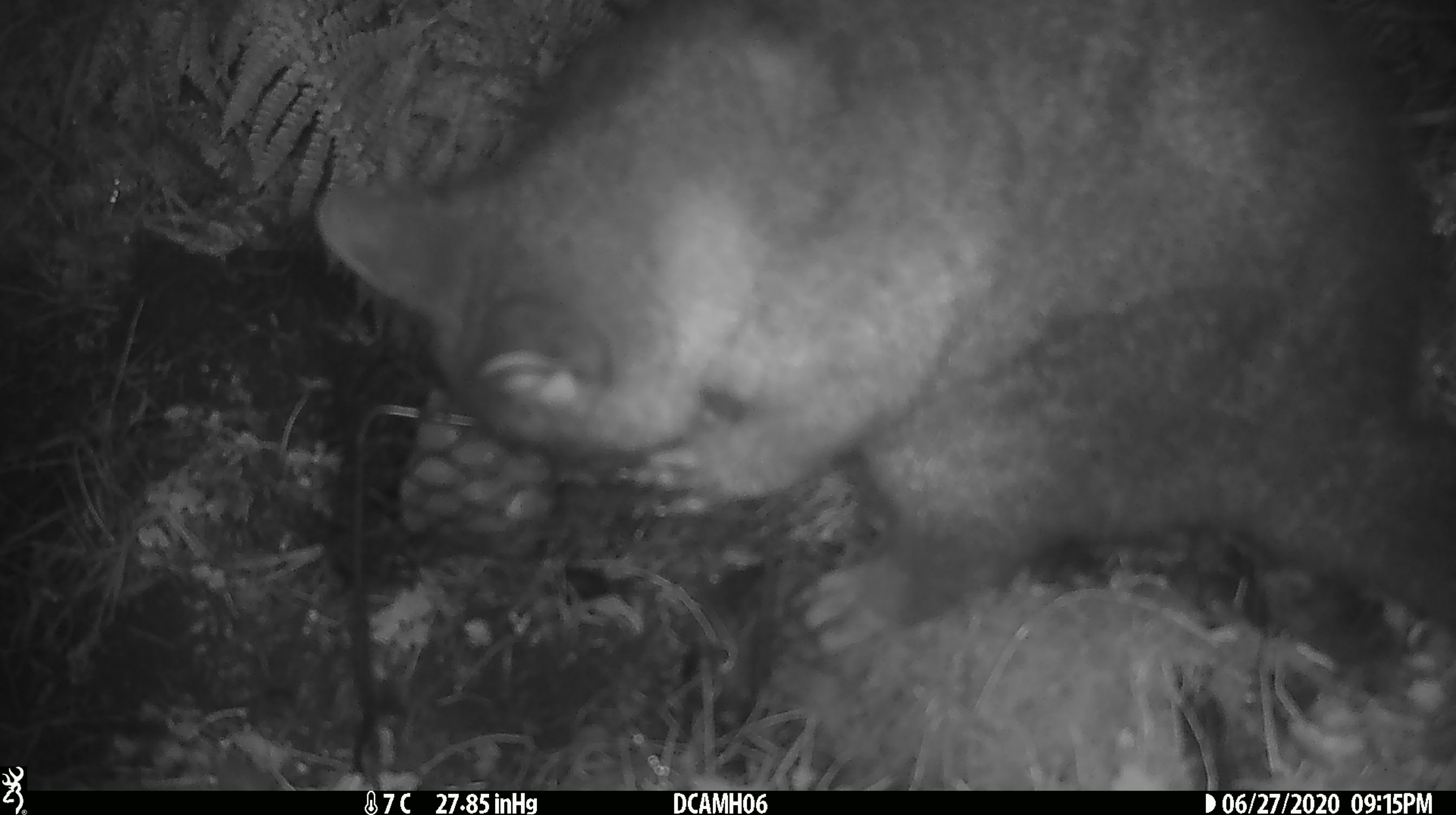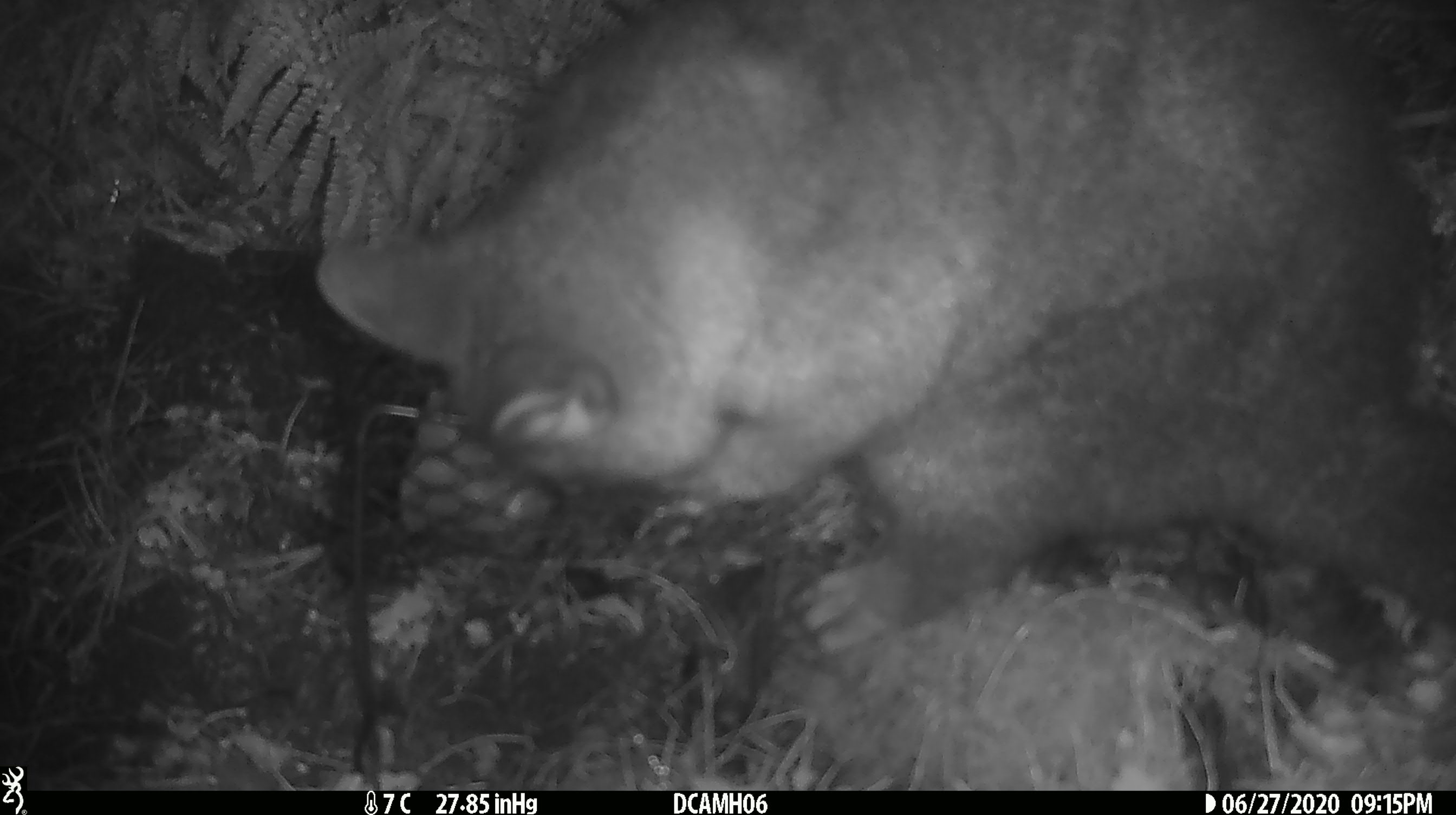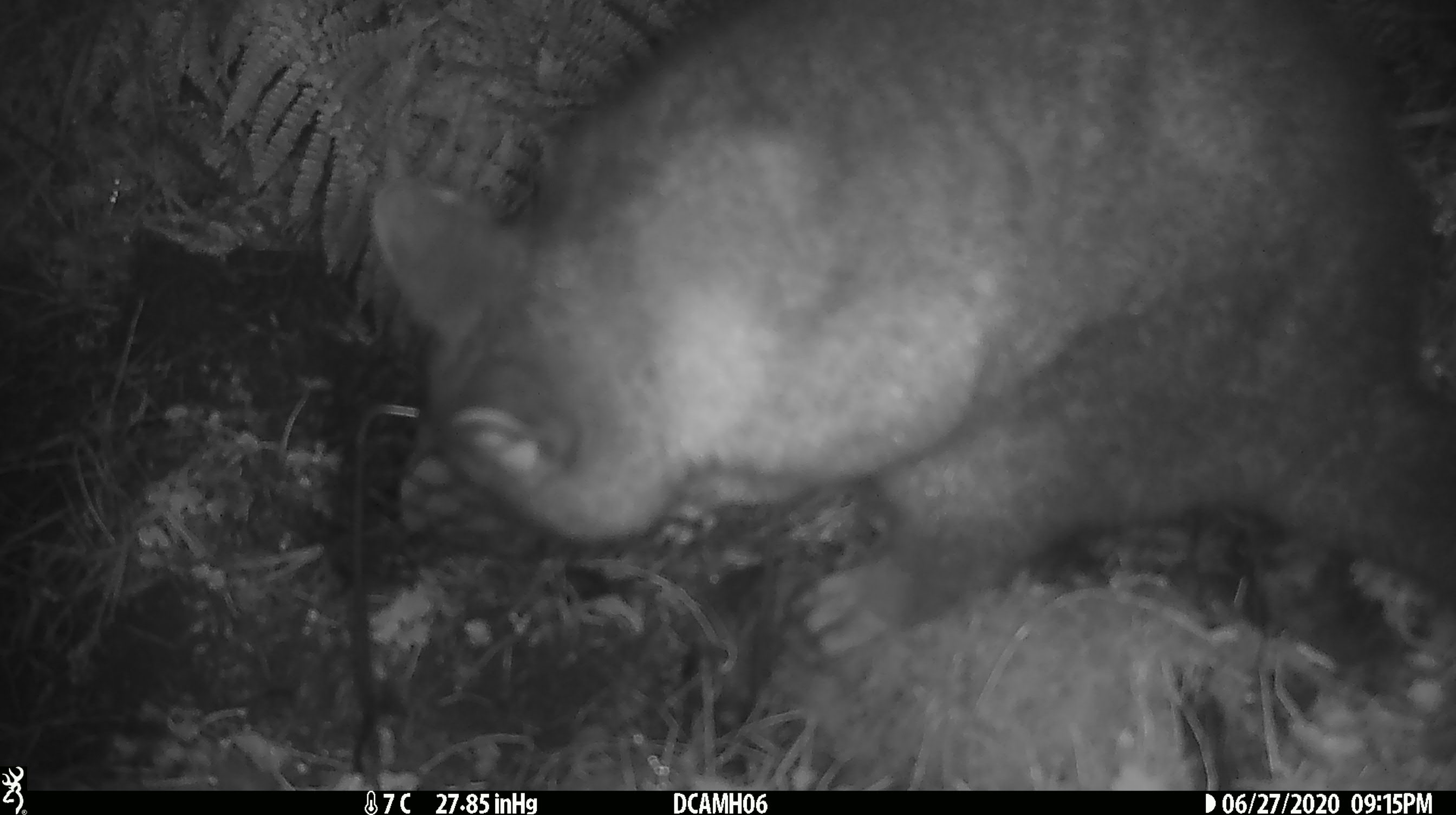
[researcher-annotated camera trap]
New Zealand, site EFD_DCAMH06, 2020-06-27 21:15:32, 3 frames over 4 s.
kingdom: Animalia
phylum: Chordata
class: Mammalia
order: Diprotodontia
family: Phalangeridae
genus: Trichosurus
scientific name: Trichosurus vulpecula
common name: common brushtail possum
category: possum